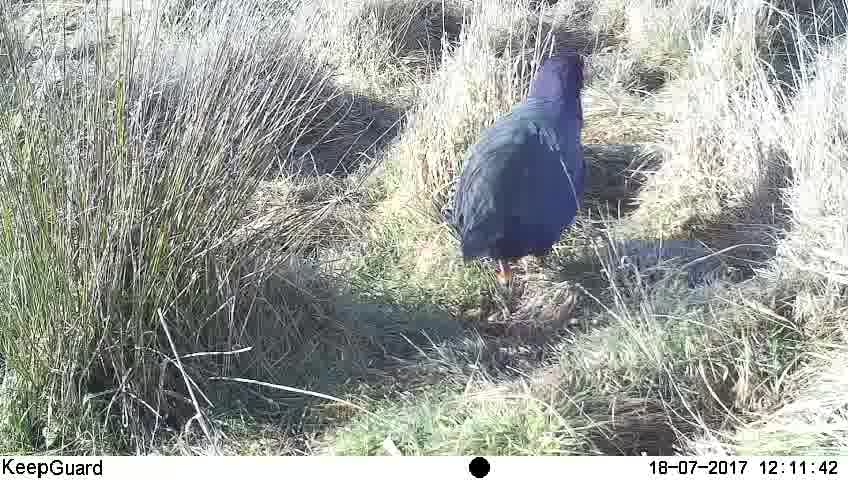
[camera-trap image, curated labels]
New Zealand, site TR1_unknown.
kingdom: Animalia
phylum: Chordata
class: Aves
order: Gruiformes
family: Rallidae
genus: Porphyrio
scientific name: Porphyrio mantelli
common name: takahe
Takahe (Porphyrio mantelli).